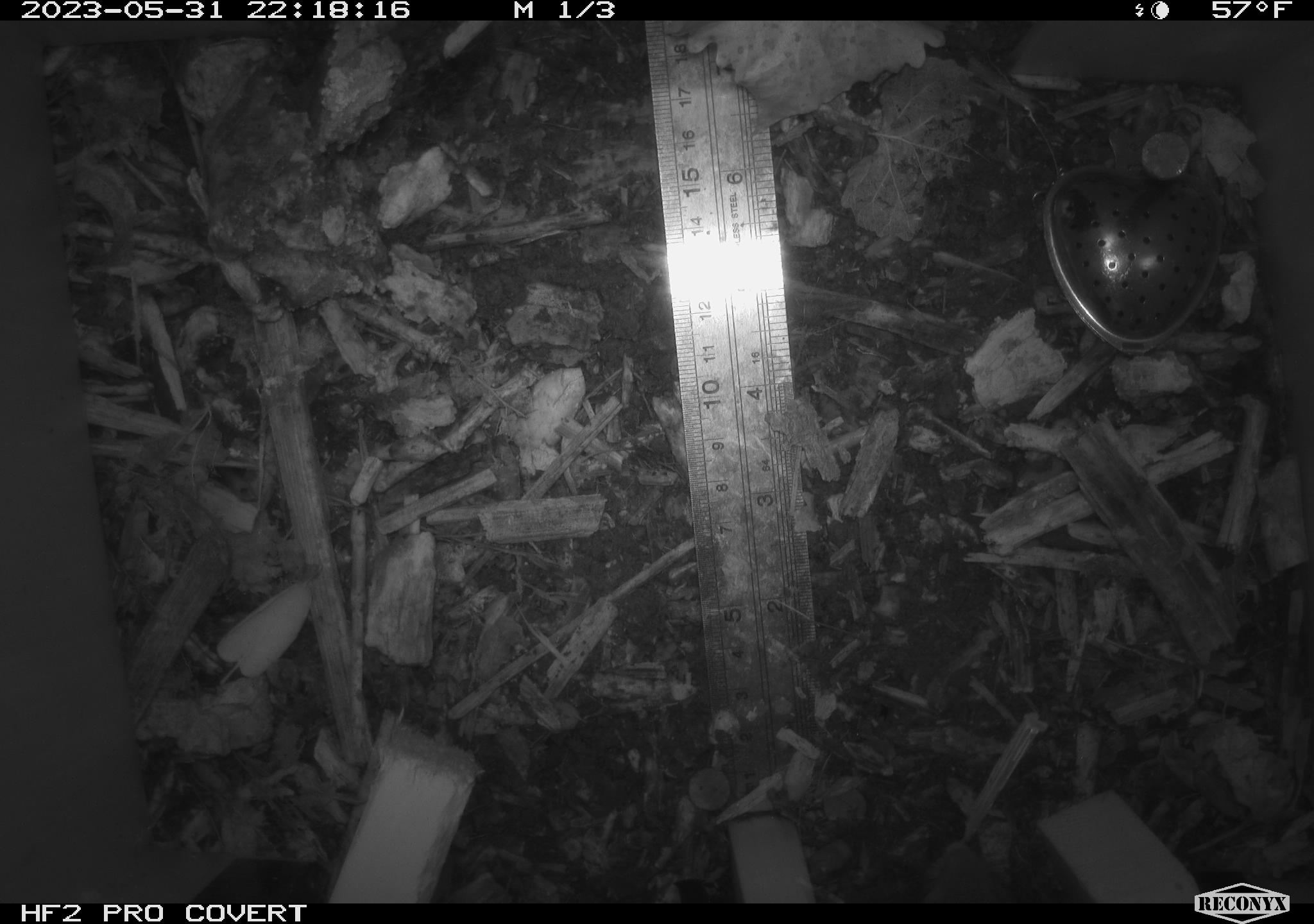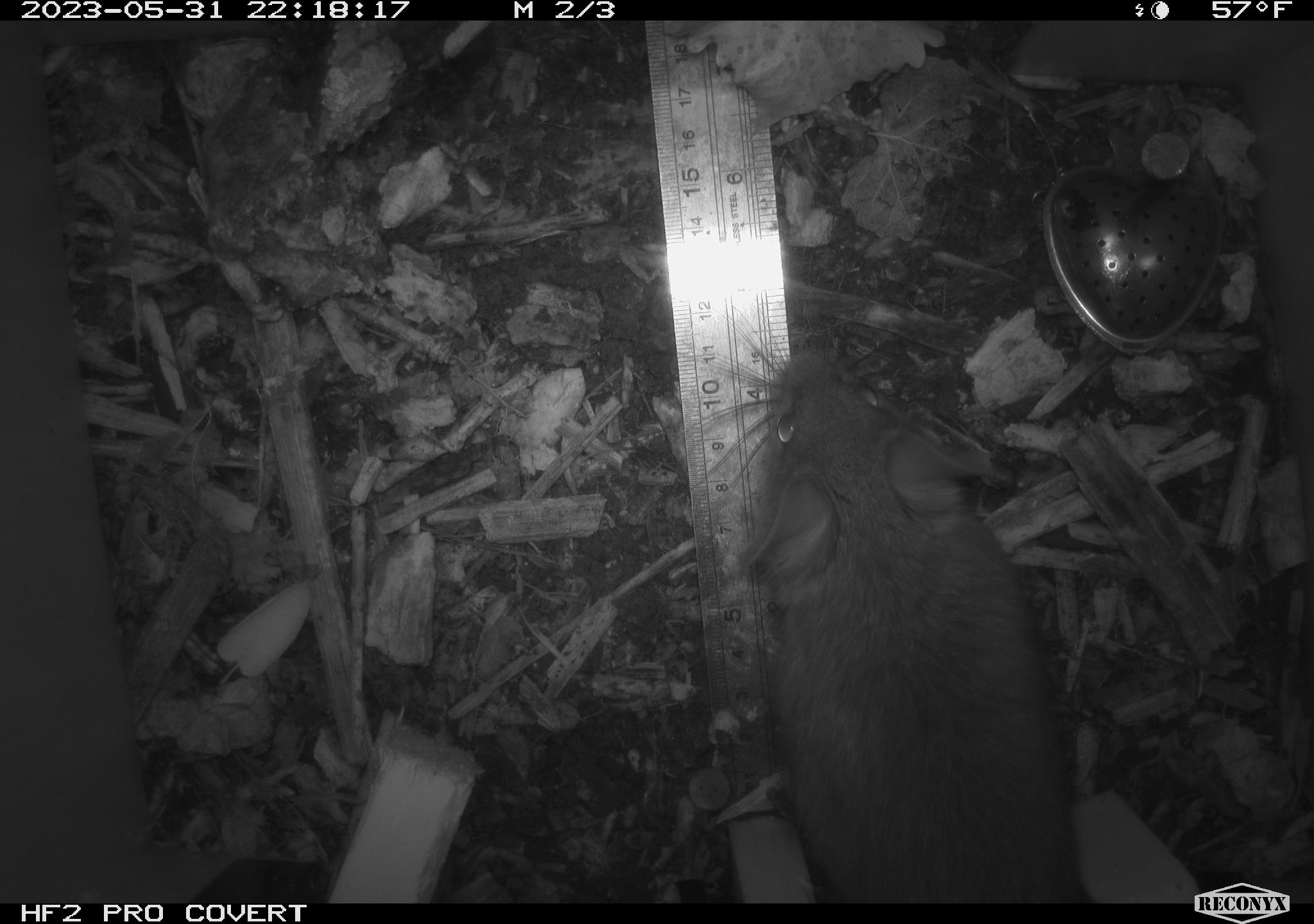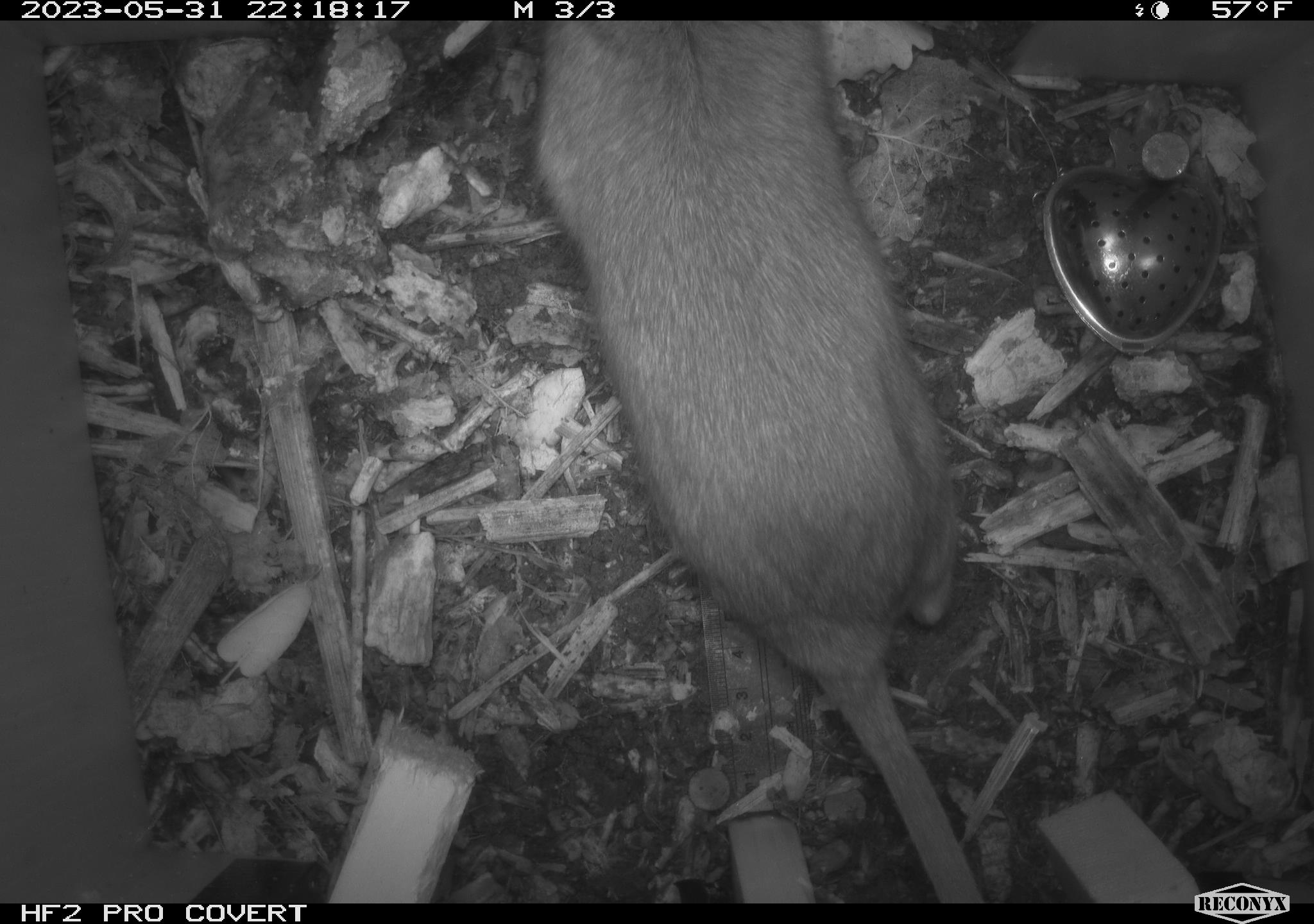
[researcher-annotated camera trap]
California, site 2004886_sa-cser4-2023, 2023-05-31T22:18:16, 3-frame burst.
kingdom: Animalia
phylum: Chordata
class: Mammalia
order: Rodentia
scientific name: Rodentia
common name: woodrat or rat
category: woodrat or rat species